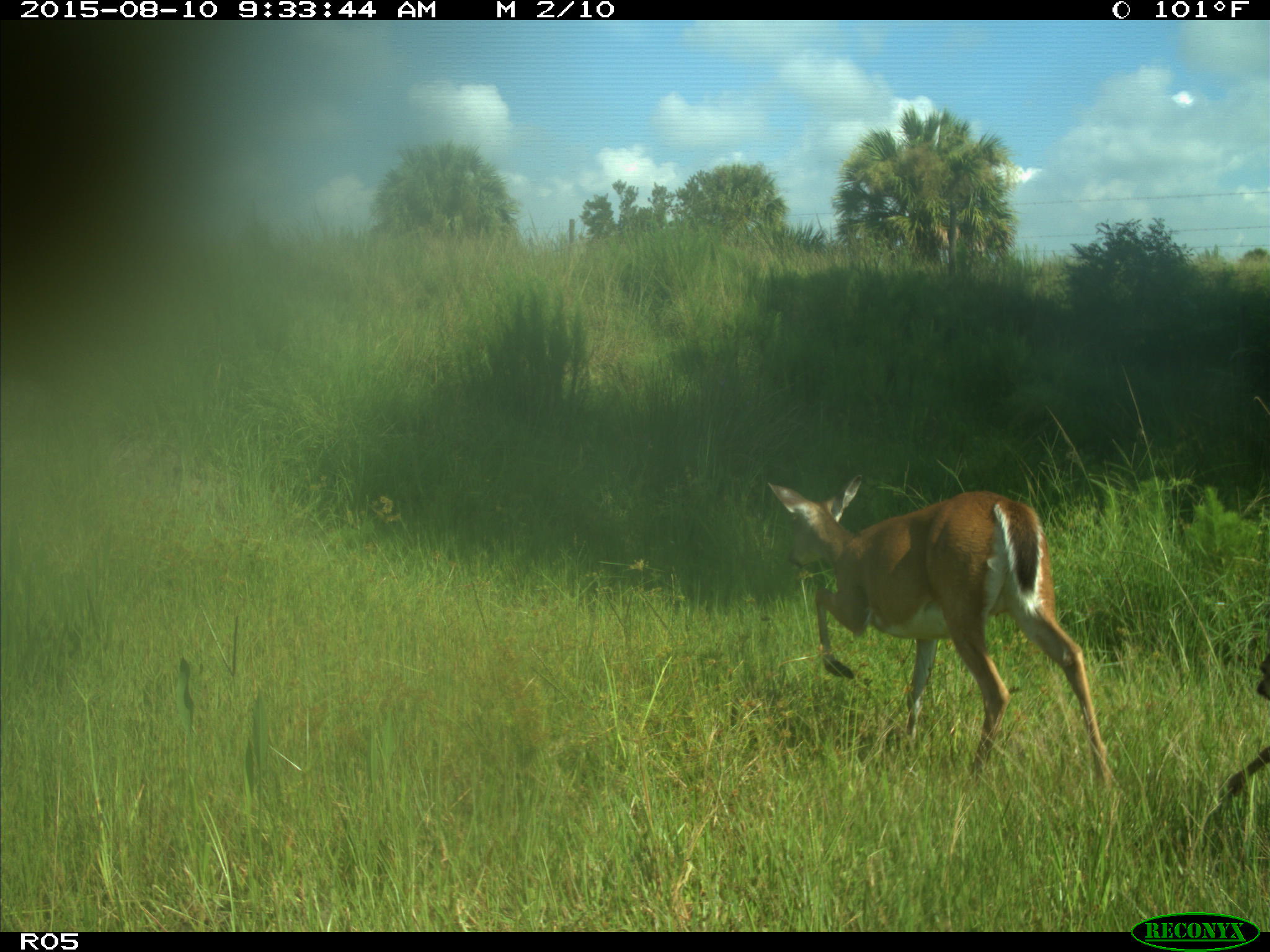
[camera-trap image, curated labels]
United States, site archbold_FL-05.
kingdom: Animalia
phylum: Chordata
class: Mammalia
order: Artiodactyla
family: Cervidae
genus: Odocoileus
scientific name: Odocoileus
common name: deer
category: unidentified deer